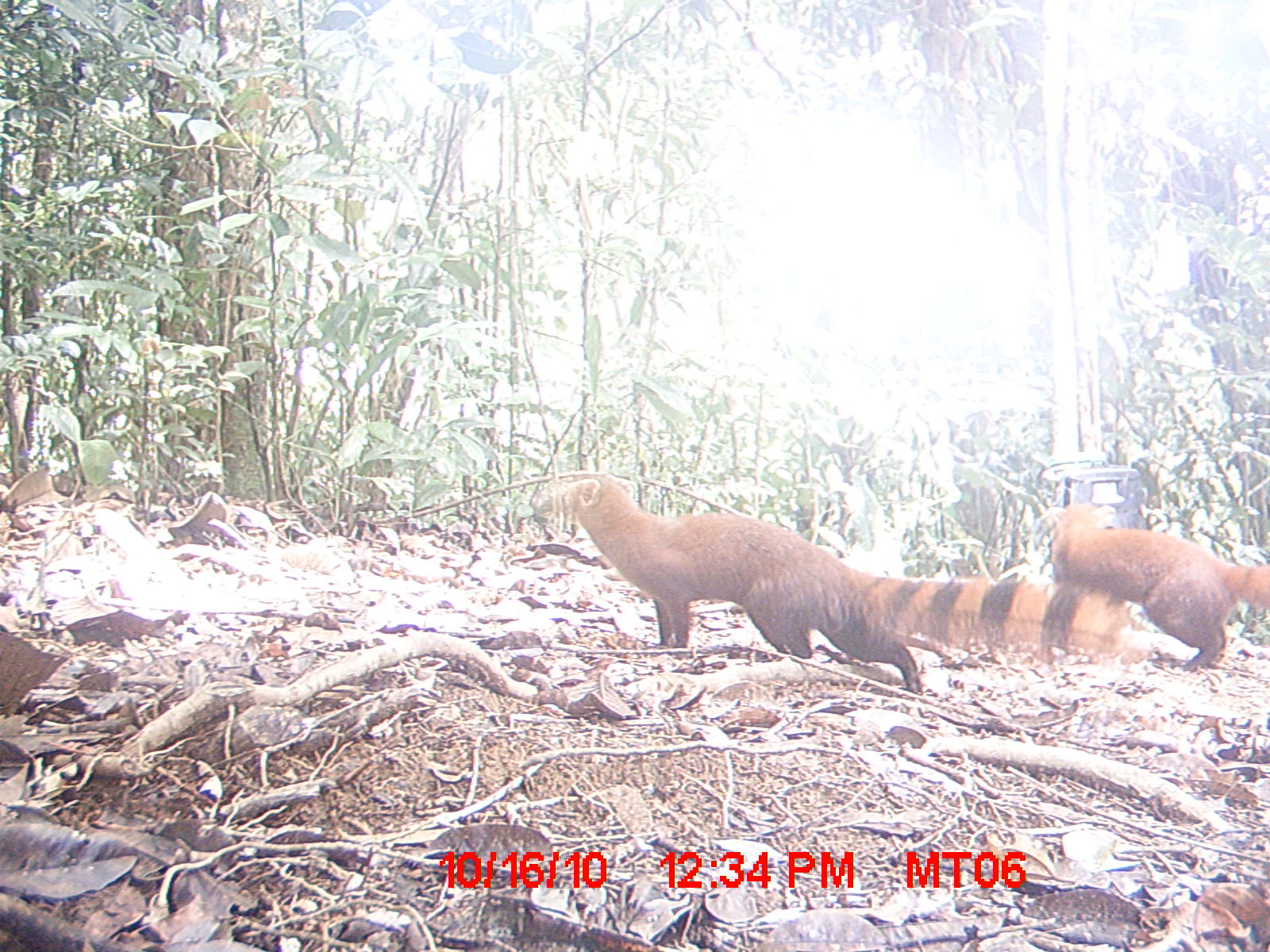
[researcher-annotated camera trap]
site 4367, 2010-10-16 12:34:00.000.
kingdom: Animalia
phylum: Chordata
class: Aves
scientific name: Aves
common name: bird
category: unknown bird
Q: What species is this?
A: Unknown bird (bird) (Aves).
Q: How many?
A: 1.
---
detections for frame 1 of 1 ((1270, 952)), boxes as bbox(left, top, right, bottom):
unknown bird: bbox(537, 475, 1122, 695); bbox(1040, 503, 1270, 672)